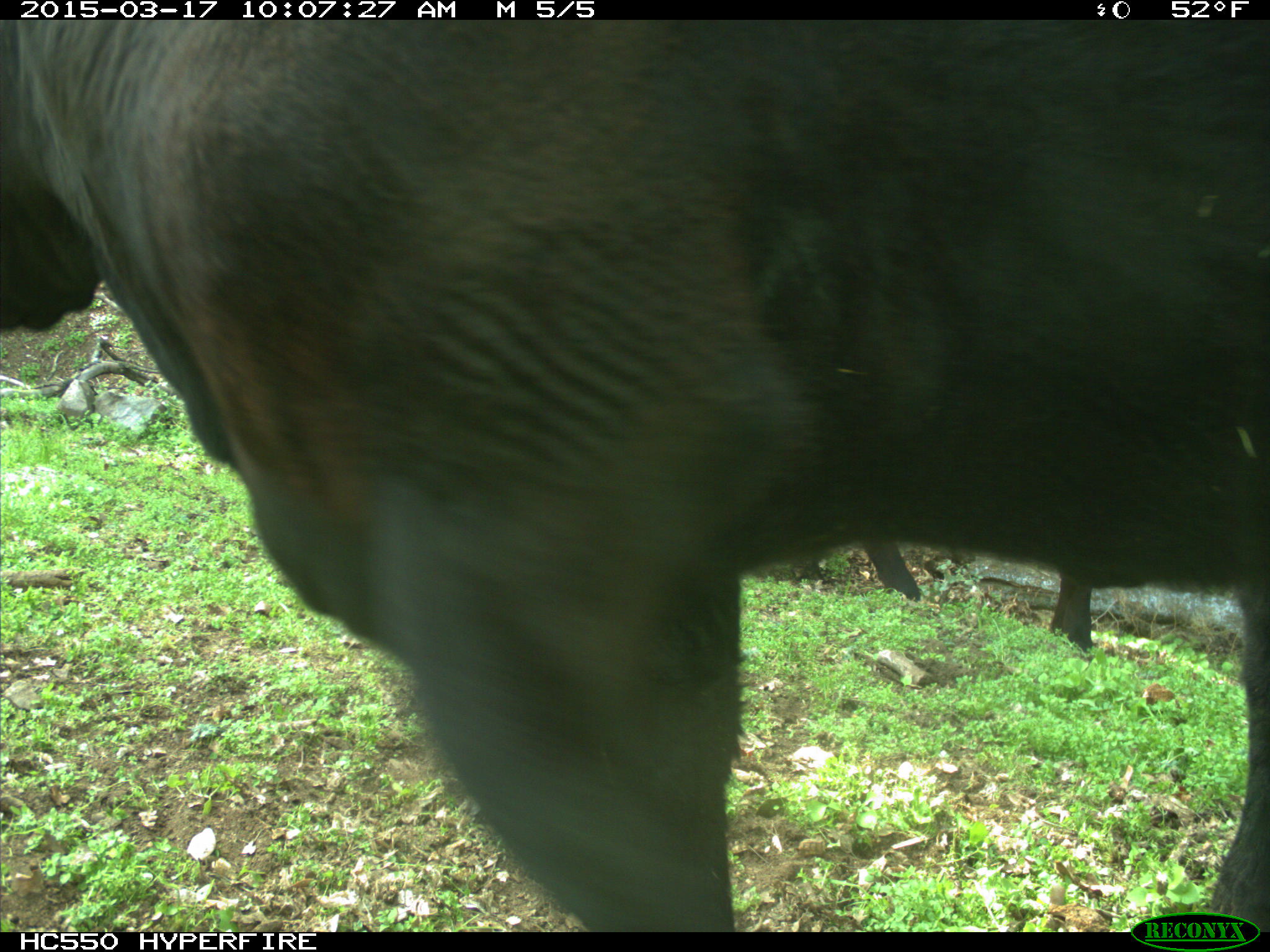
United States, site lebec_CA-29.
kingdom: Animalia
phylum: Chordata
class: Mammalia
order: Artiodactyla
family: Bovidae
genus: Bos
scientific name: Bos taurus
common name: domestic cow